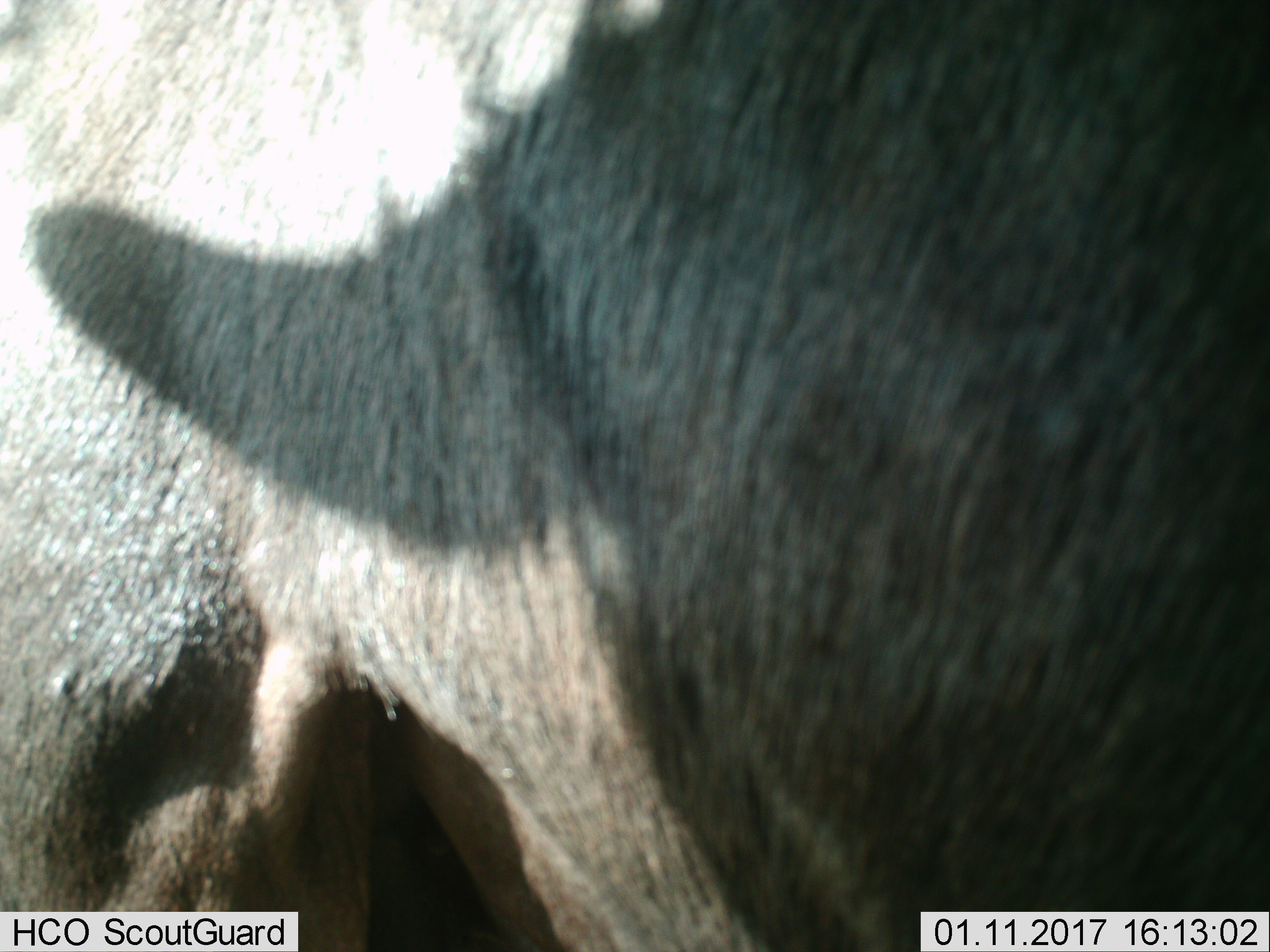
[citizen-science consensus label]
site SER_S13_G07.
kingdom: Animalia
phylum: Chordata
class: Mammalia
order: Artiodactyla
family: Bovidae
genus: Connochaetes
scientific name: Connochaetes taurinus taurinus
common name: blue wildebeest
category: wildebeestblue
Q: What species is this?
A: Wildebeestblue (blue wildebeest) (Connochaetes taurinus taurinus).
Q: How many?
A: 1.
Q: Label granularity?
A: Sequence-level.